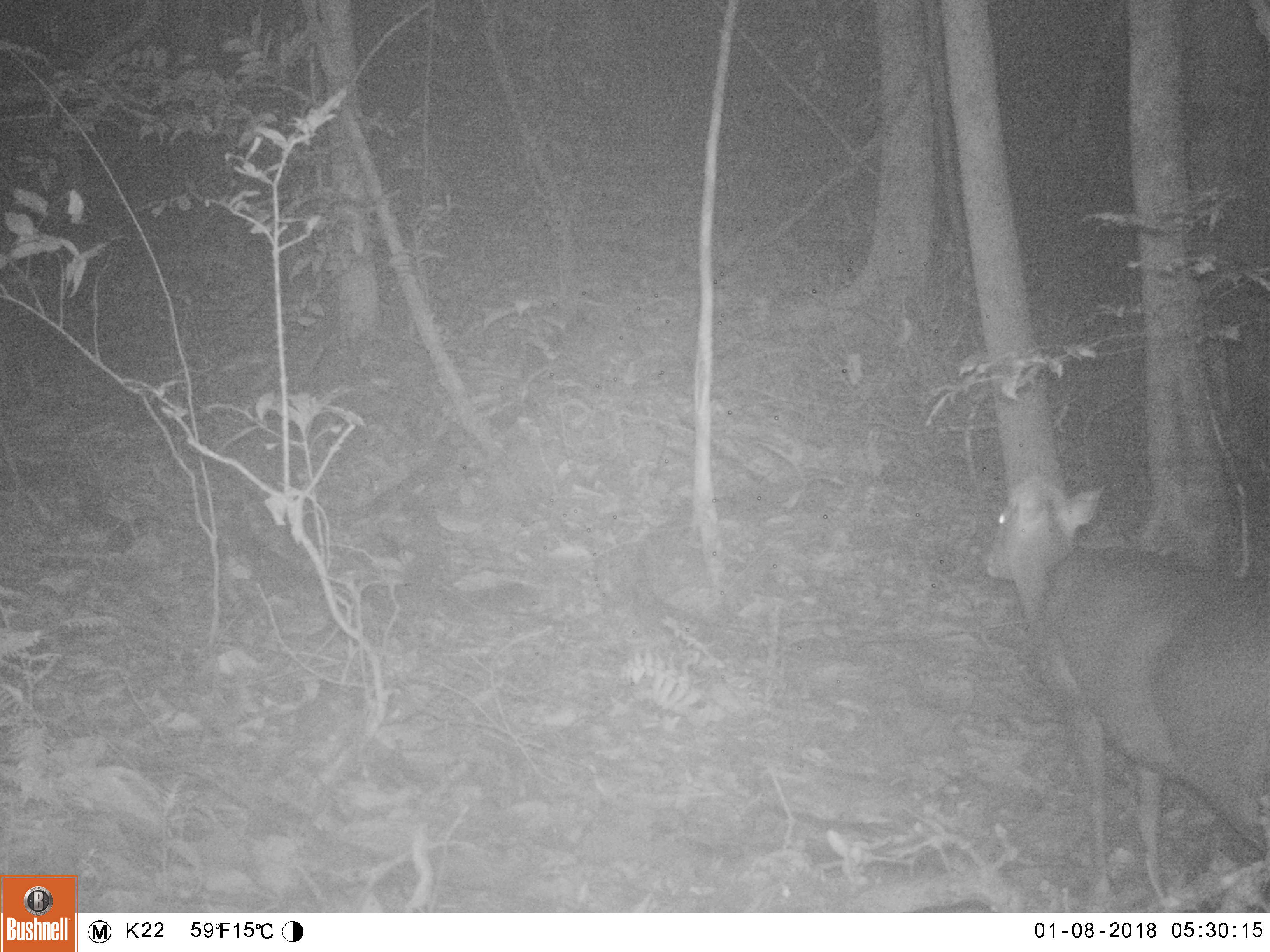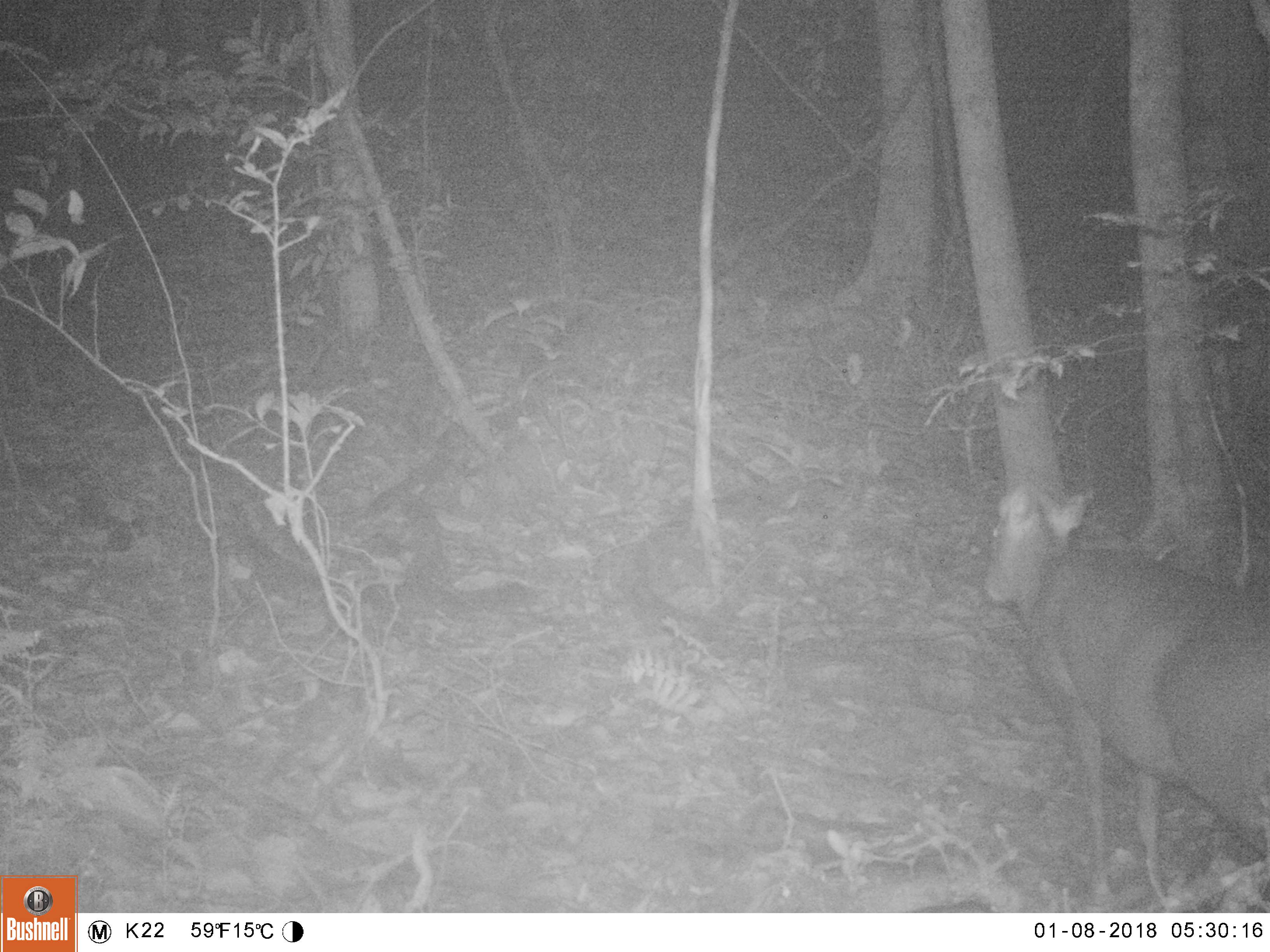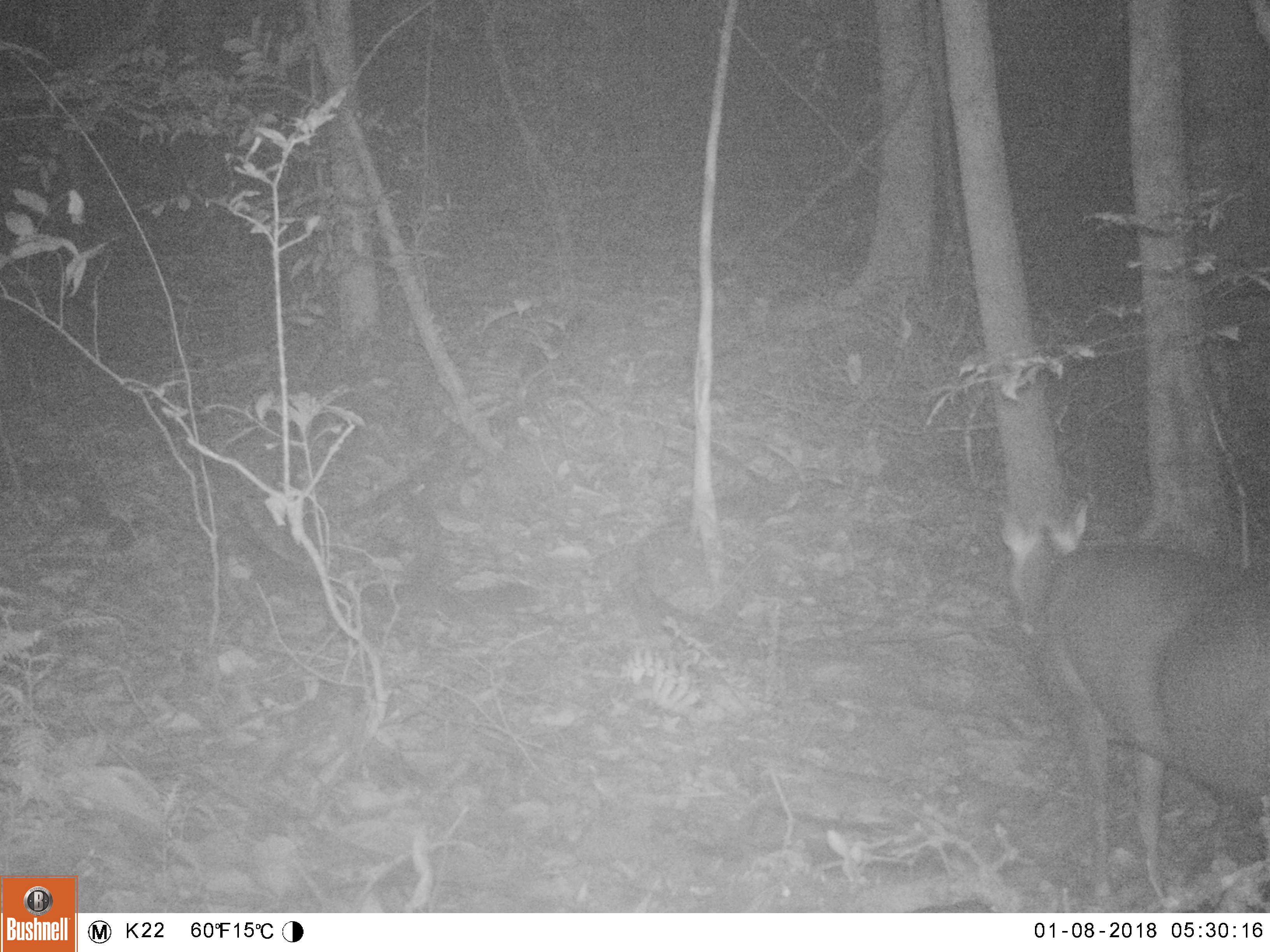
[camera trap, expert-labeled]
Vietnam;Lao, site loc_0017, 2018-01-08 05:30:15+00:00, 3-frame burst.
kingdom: Animalia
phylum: Chordata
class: Mammalia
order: Artiodactyla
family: Cervidae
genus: Muntiacus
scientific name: Muntiacus rooseveltorum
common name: roosevelt's muntjac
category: roosevelts muntjac group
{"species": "roosevelts muntjac group (roosevelt's muntjac) (Muntiacus rooseveltorum)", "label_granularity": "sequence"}